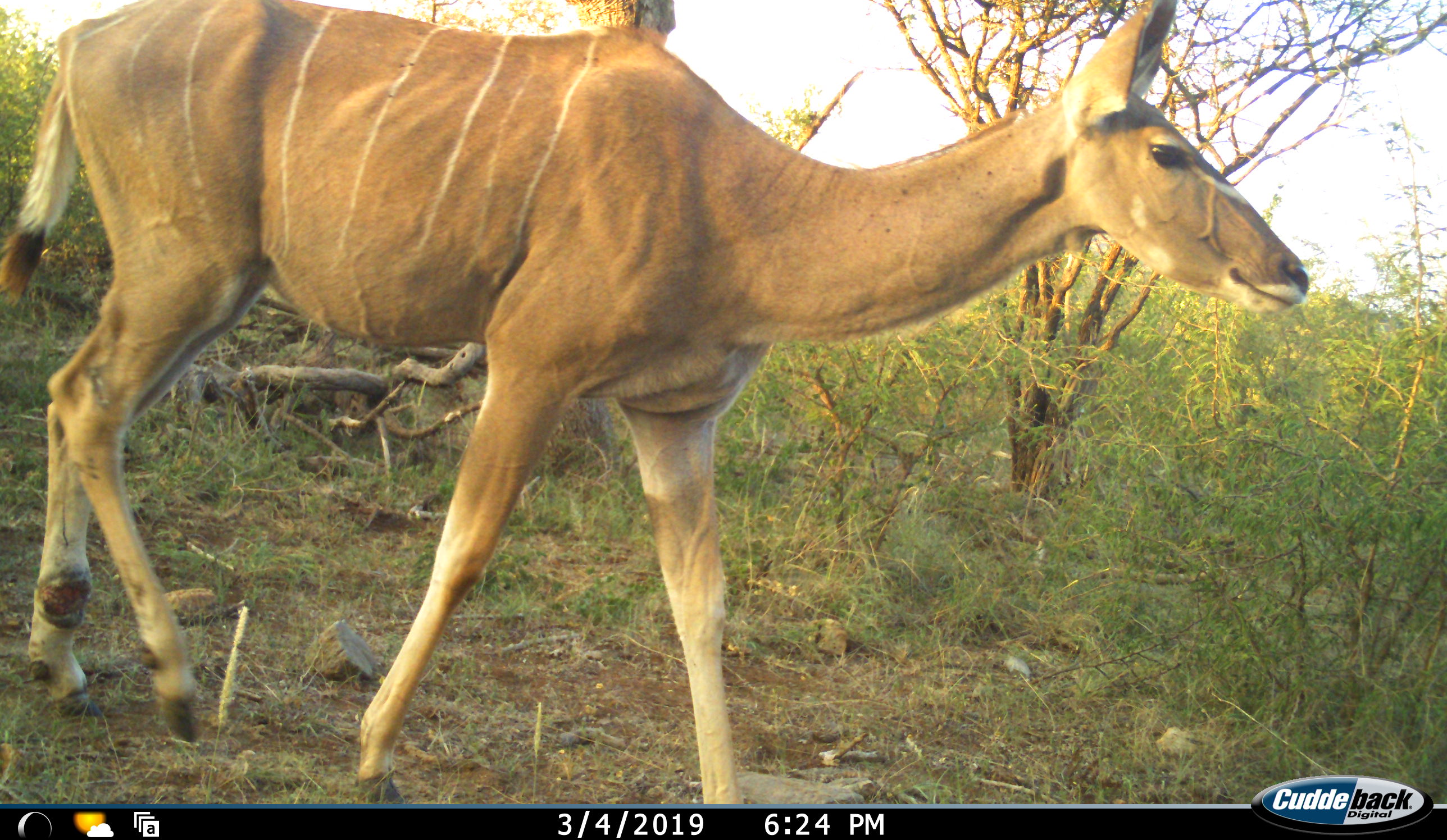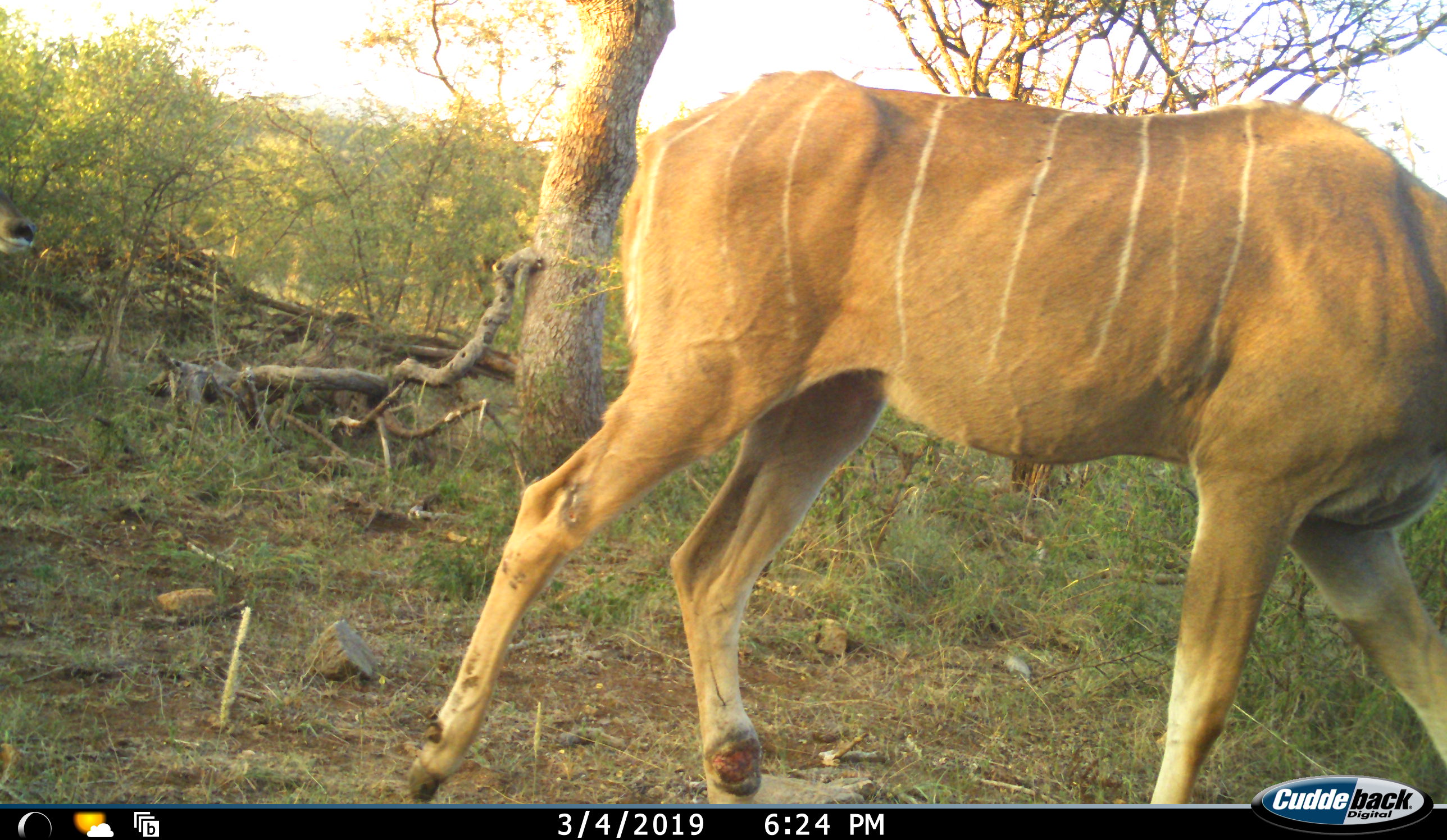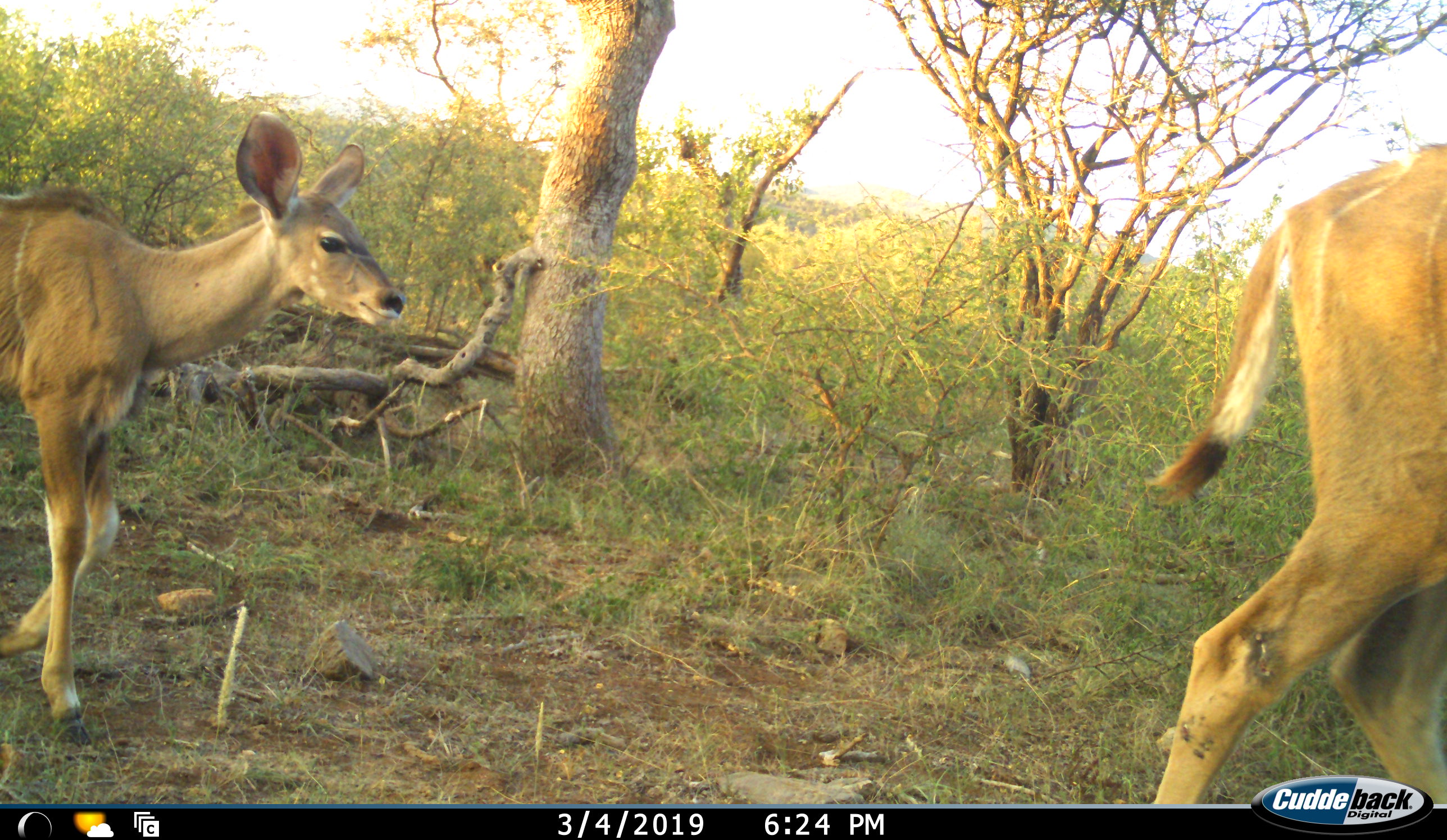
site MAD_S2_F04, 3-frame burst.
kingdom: Animalia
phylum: Chordata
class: Mammalia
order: Artiodactyla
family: Bovidae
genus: Tragelaphus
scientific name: Tragelaphus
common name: kudu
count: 2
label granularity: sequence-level